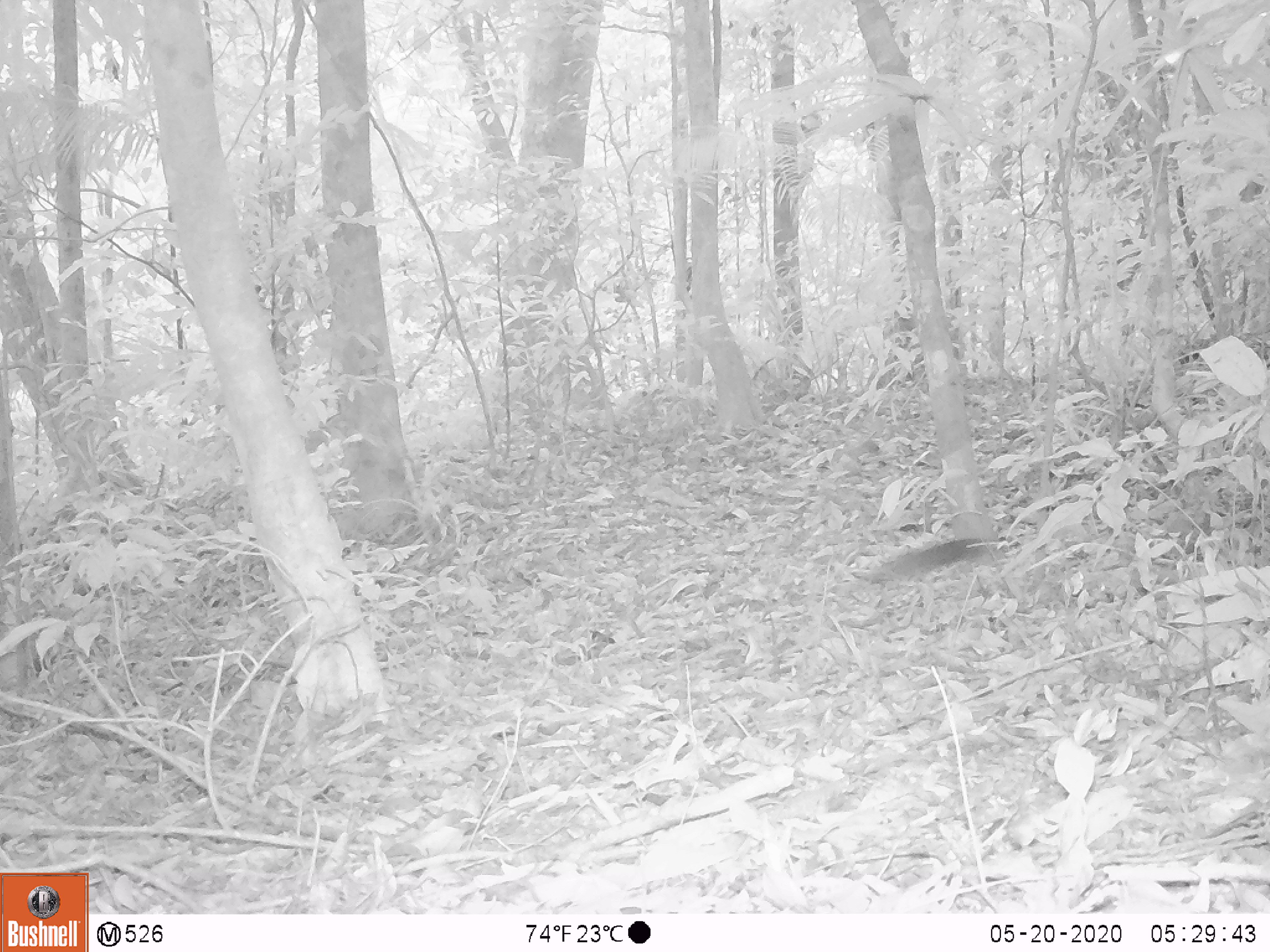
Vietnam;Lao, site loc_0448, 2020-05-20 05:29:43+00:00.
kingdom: Animalia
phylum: Chordata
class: Mammalia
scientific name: Mammalia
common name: mammal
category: unidentified small mammal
Unidentified small mammal (mammal) (Mammalia). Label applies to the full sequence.